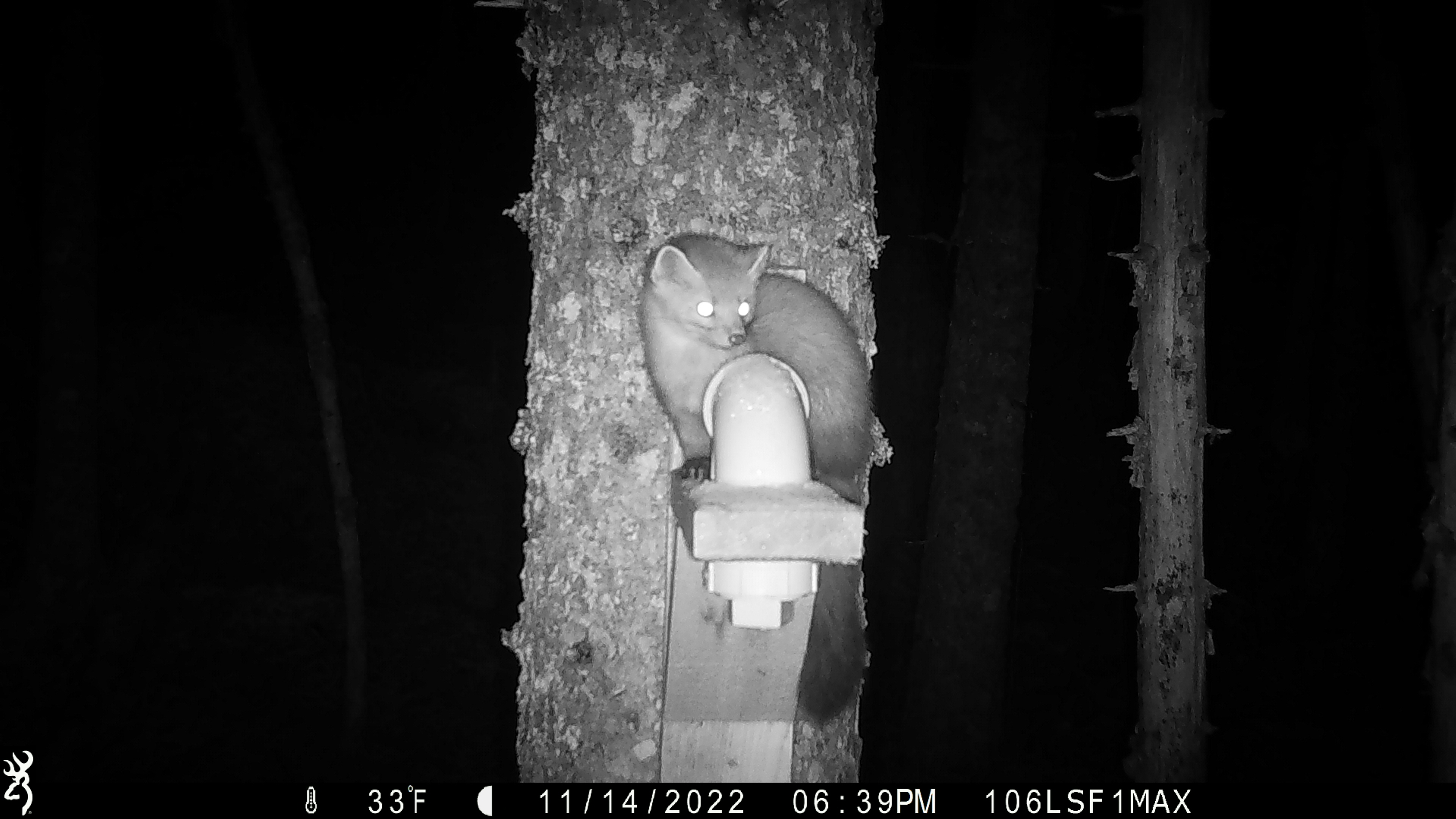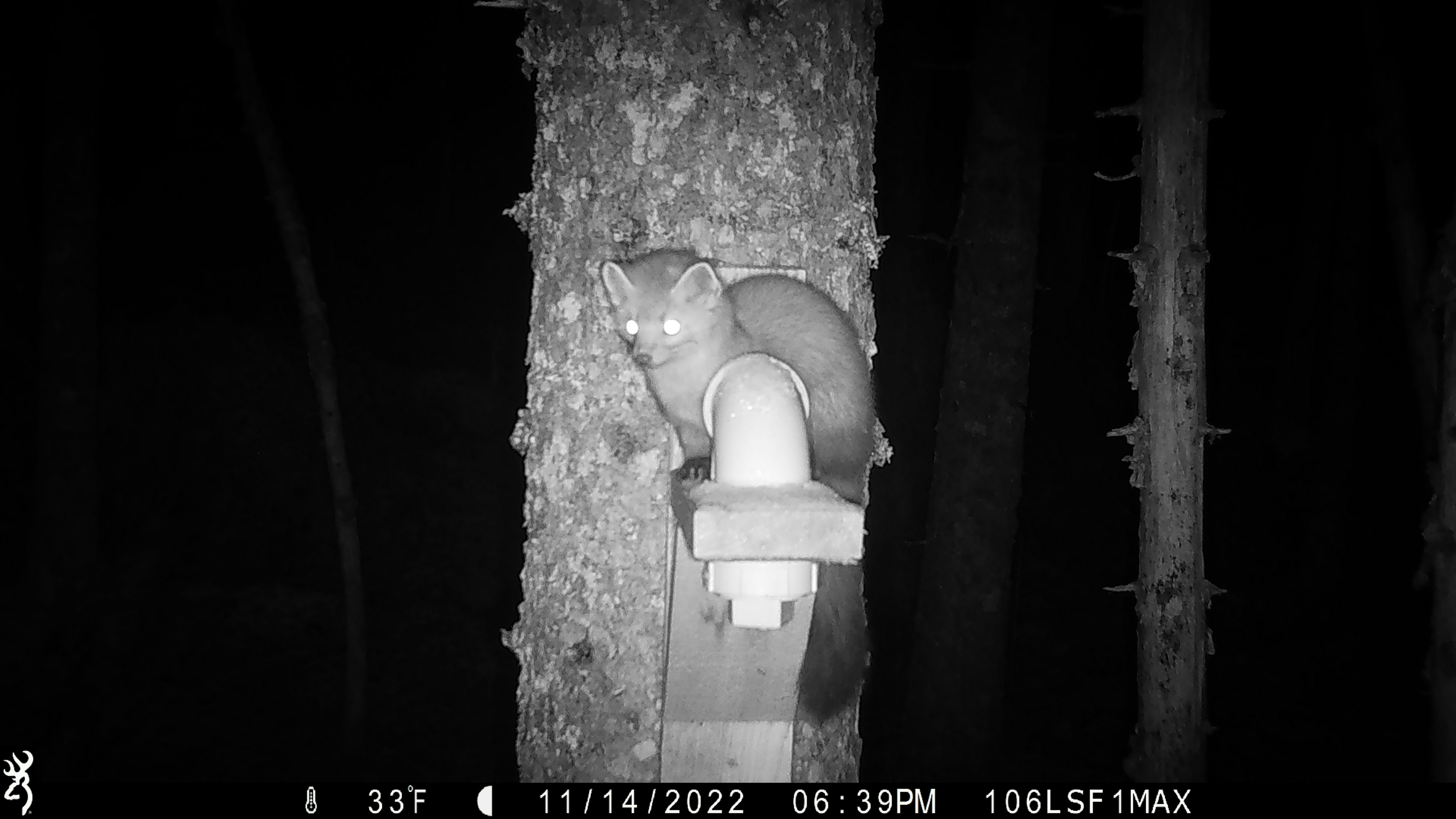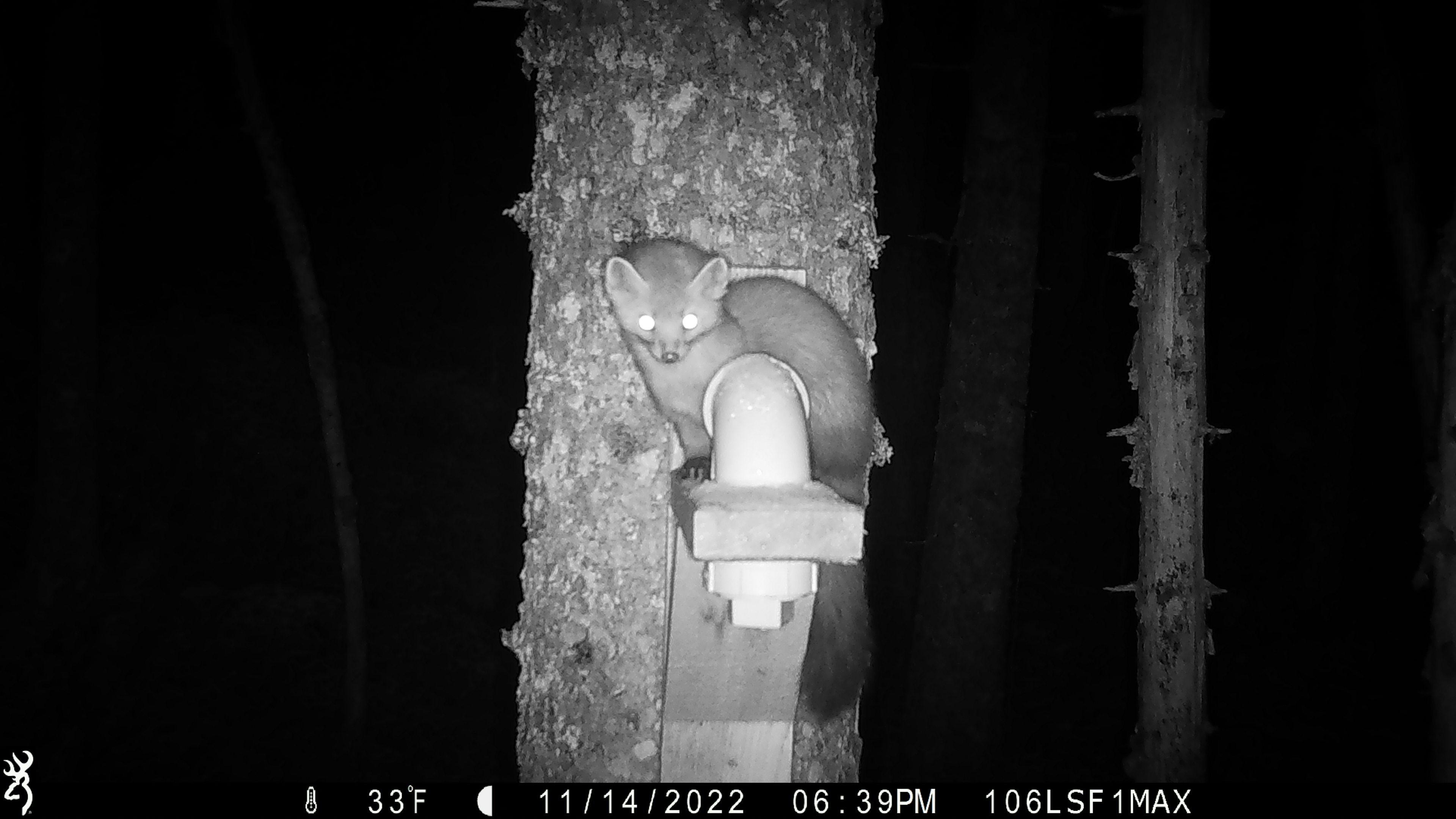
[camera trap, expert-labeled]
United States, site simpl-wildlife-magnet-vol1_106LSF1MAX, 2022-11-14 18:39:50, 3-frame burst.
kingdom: Animalia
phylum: Chordata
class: Mammalia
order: Carnivora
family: Mustelidae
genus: Martes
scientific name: Martes americana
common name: american marten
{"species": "american marten (Martes americana)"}